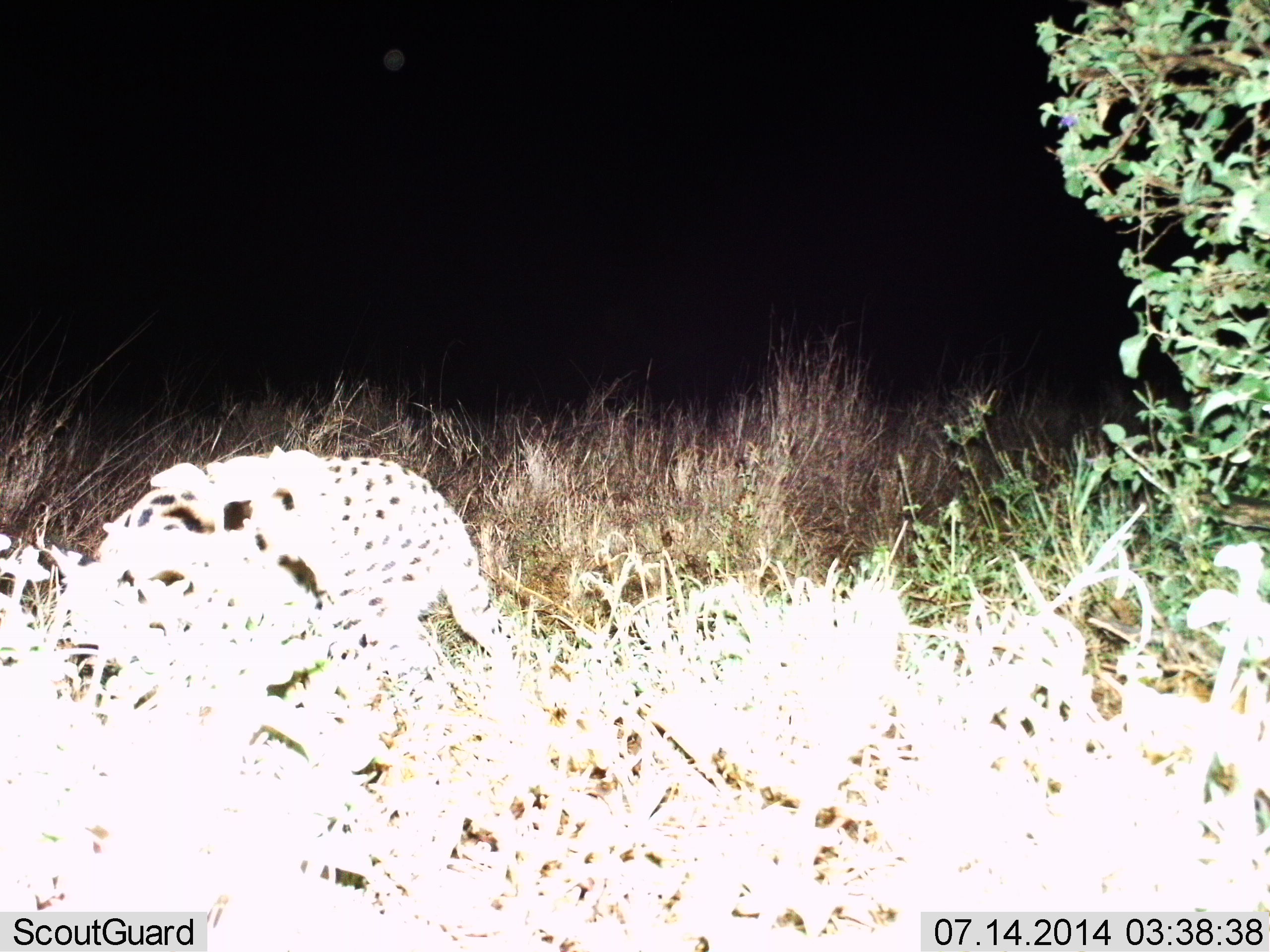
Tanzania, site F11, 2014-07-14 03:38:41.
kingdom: Animalia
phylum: Chordata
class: Mammalia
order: Carnivora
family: Felidae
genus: Leptailurus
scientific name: Leptailurus serval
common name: serval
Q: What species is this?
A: Serval (Leptailurus serval).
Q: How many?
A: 1.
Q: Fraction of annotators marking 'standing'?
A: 38%.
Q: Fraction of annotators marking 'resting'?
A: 0%.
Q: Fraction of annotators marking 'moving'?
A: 50%.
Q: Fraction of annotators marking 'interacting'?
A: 0%.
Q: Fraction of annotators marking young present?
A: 0%.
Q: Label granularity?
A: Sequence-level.